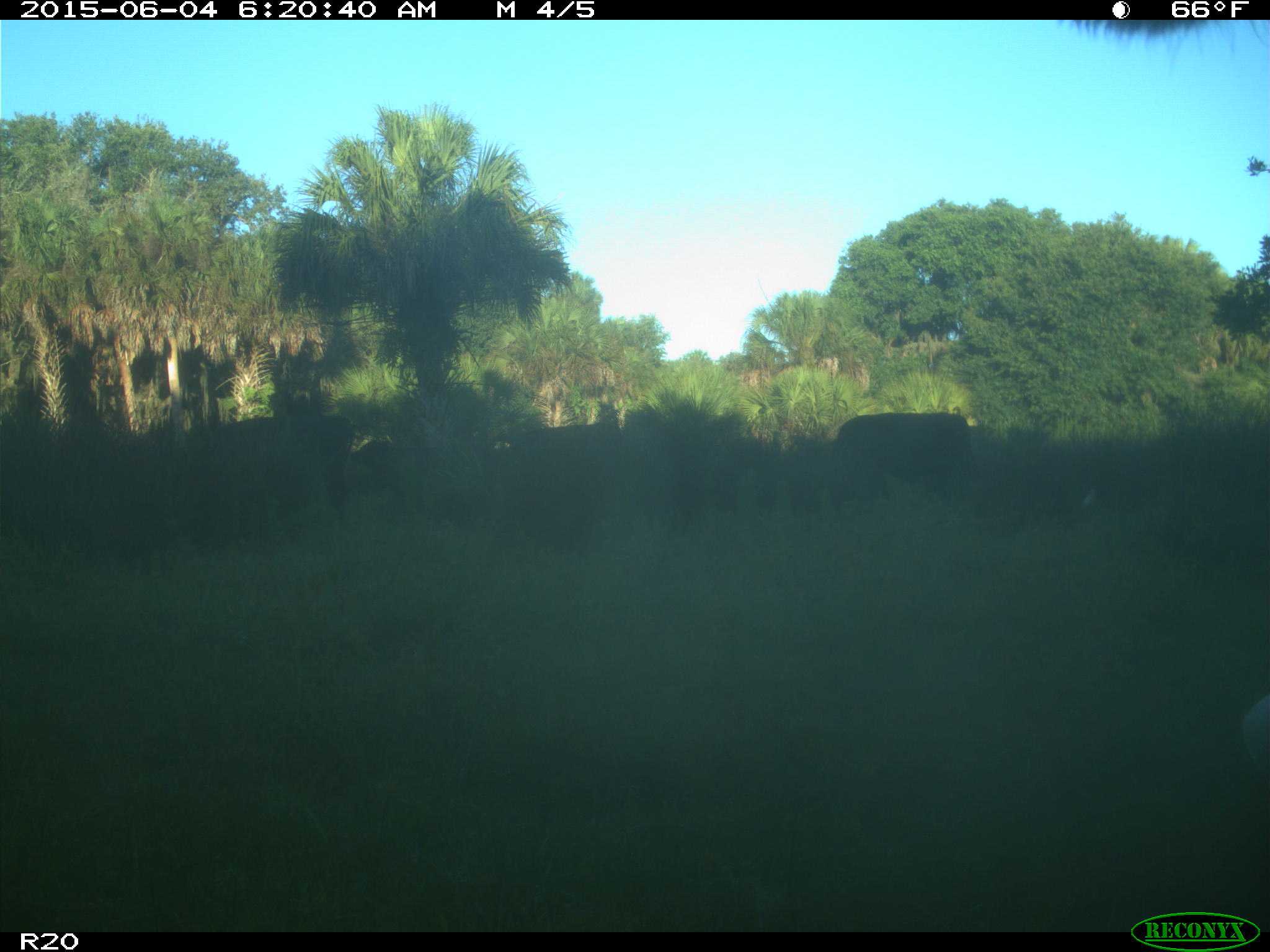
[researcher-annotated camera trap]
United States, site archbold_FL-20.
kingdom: Animalia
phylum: Chordata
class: Mammalia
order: Artiodactyla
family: Bovidae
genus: Bos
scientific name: Bos taurus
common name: domestic cow